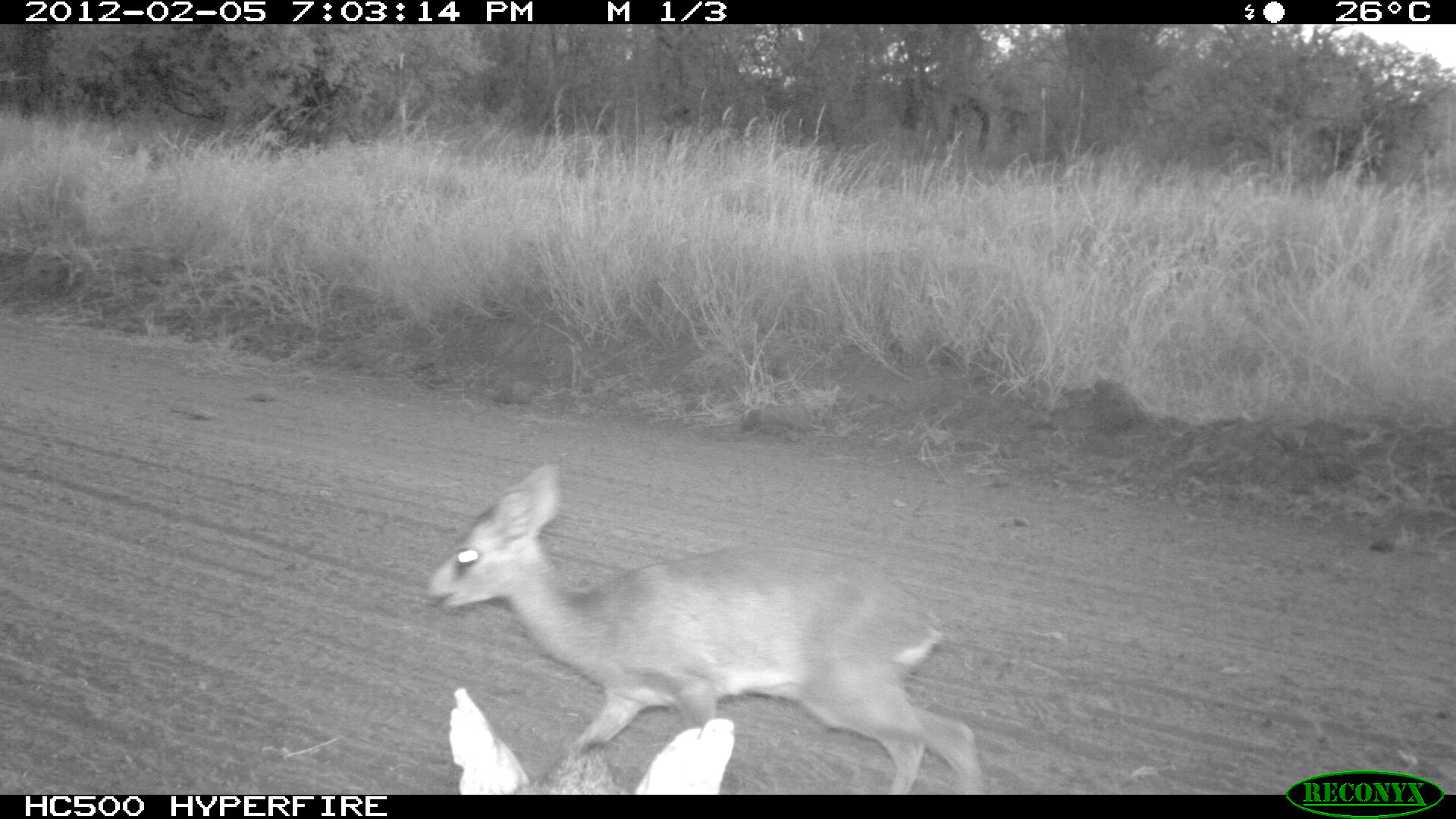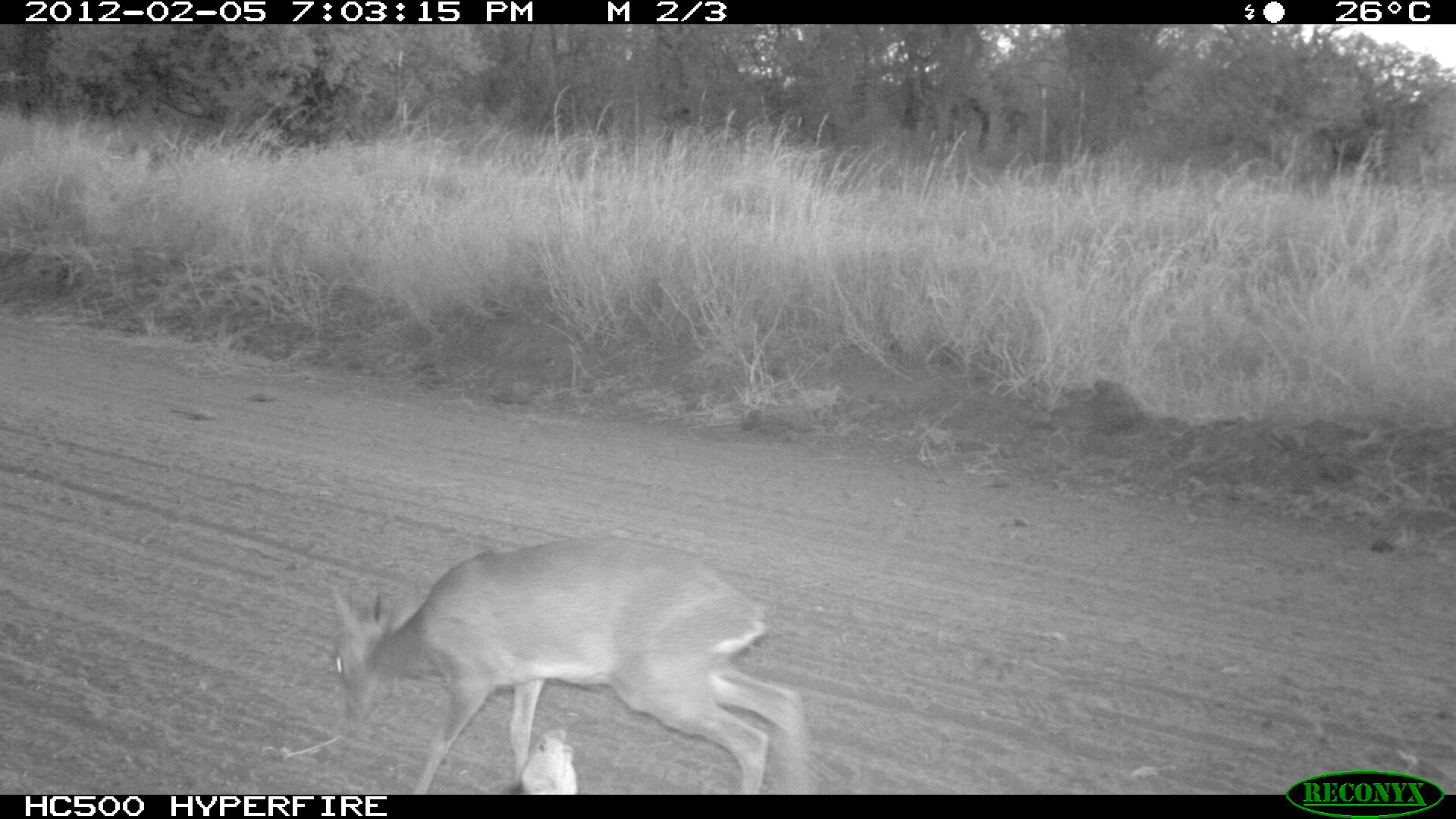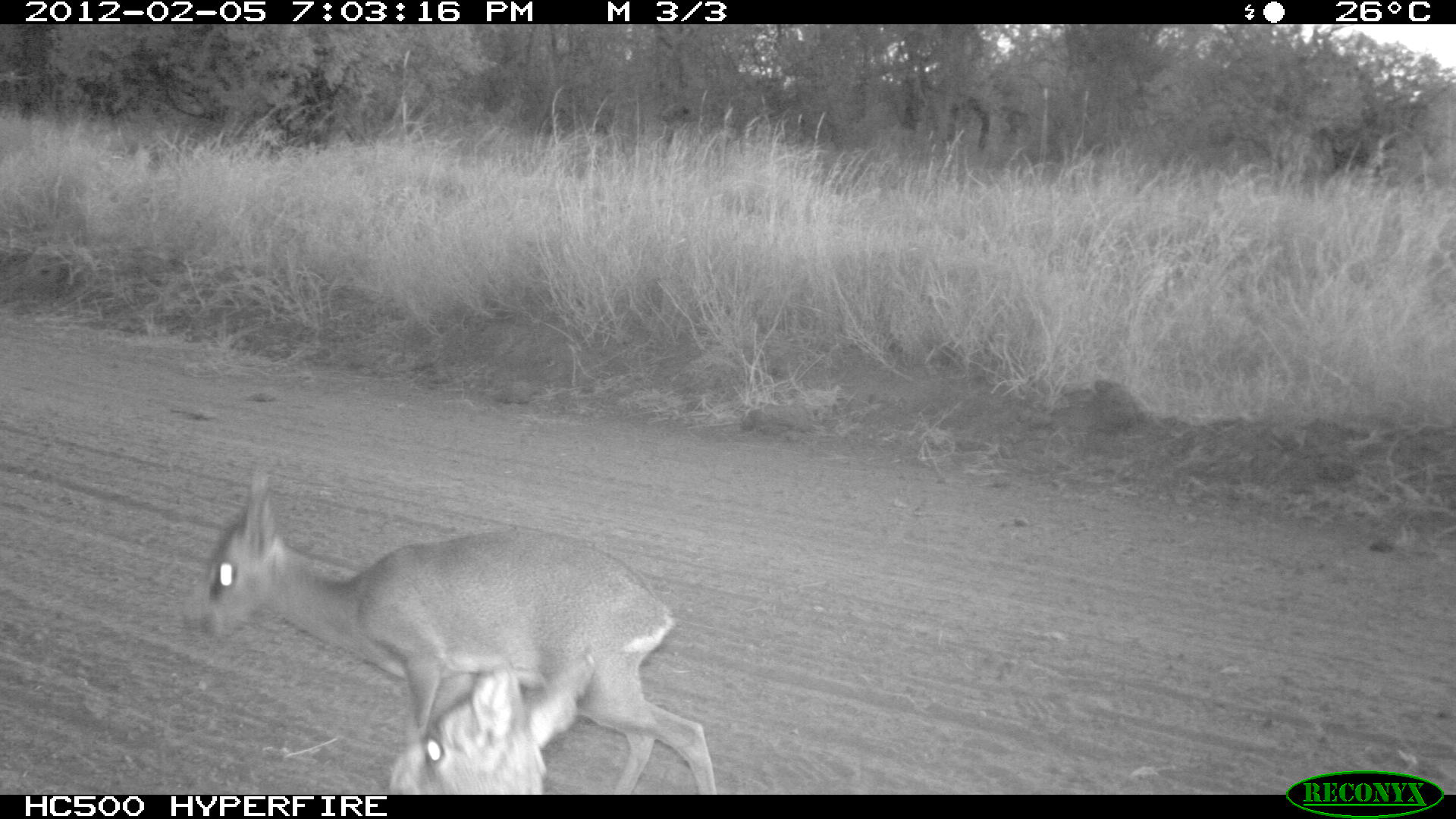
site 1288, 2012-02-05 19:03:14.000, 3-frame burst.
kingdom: Animalia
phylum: Chordata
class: Mammalia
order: Artiodactyla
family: Bovidae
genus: Madoqua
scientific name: Madoqua guentheri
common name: günther's dik-dik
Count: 2.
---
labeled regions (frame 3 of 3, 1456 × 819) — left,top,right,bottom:
madoqua guentheri: 198,461,716,794; 386,661,595,794